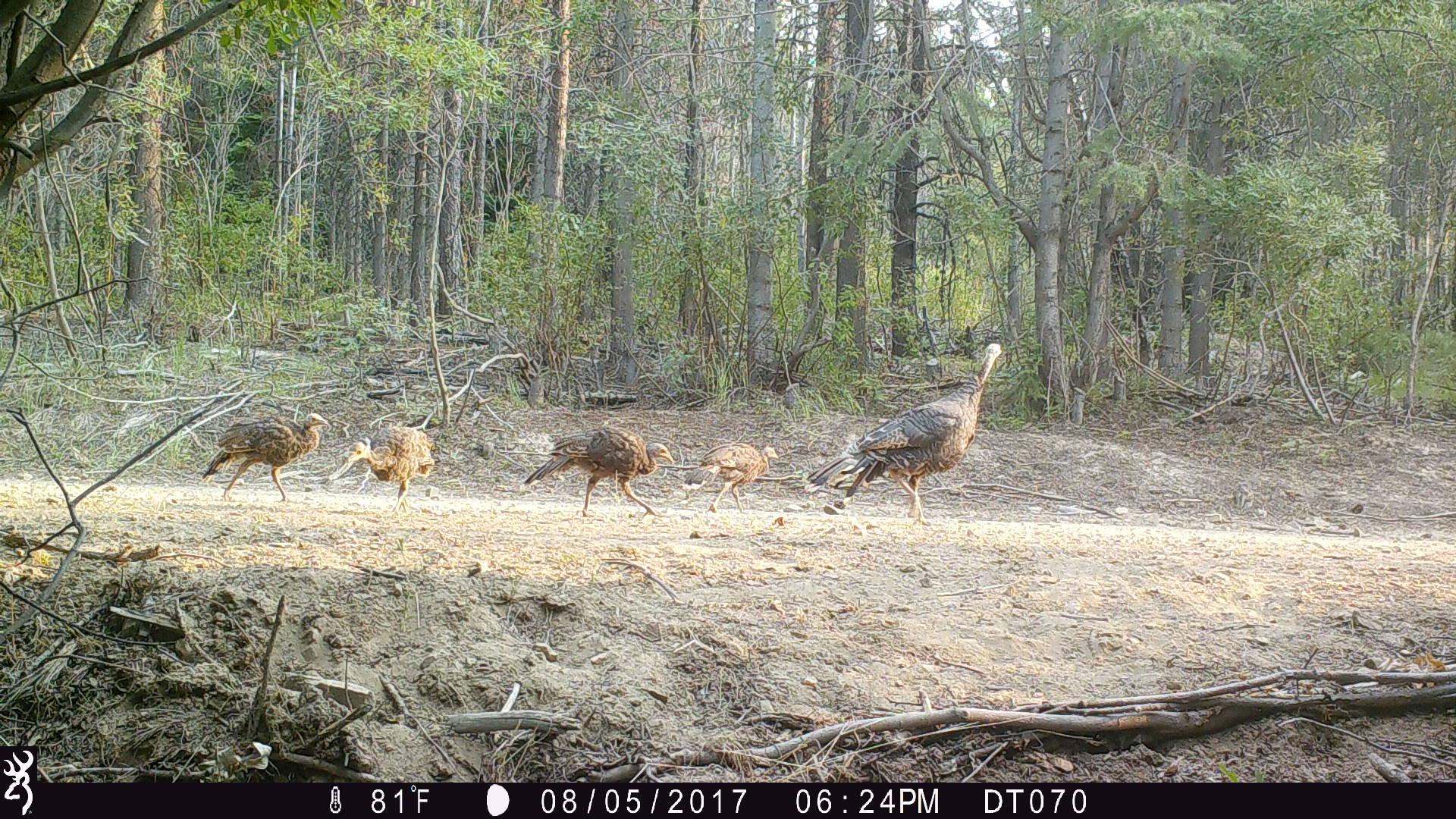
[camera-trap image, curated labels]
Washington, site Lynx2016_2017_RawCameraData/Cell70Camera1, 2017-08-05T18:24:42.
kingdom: Animalia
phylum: Chordata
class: Aves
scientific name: Aves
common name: birds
Aves (birds). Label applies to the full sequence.